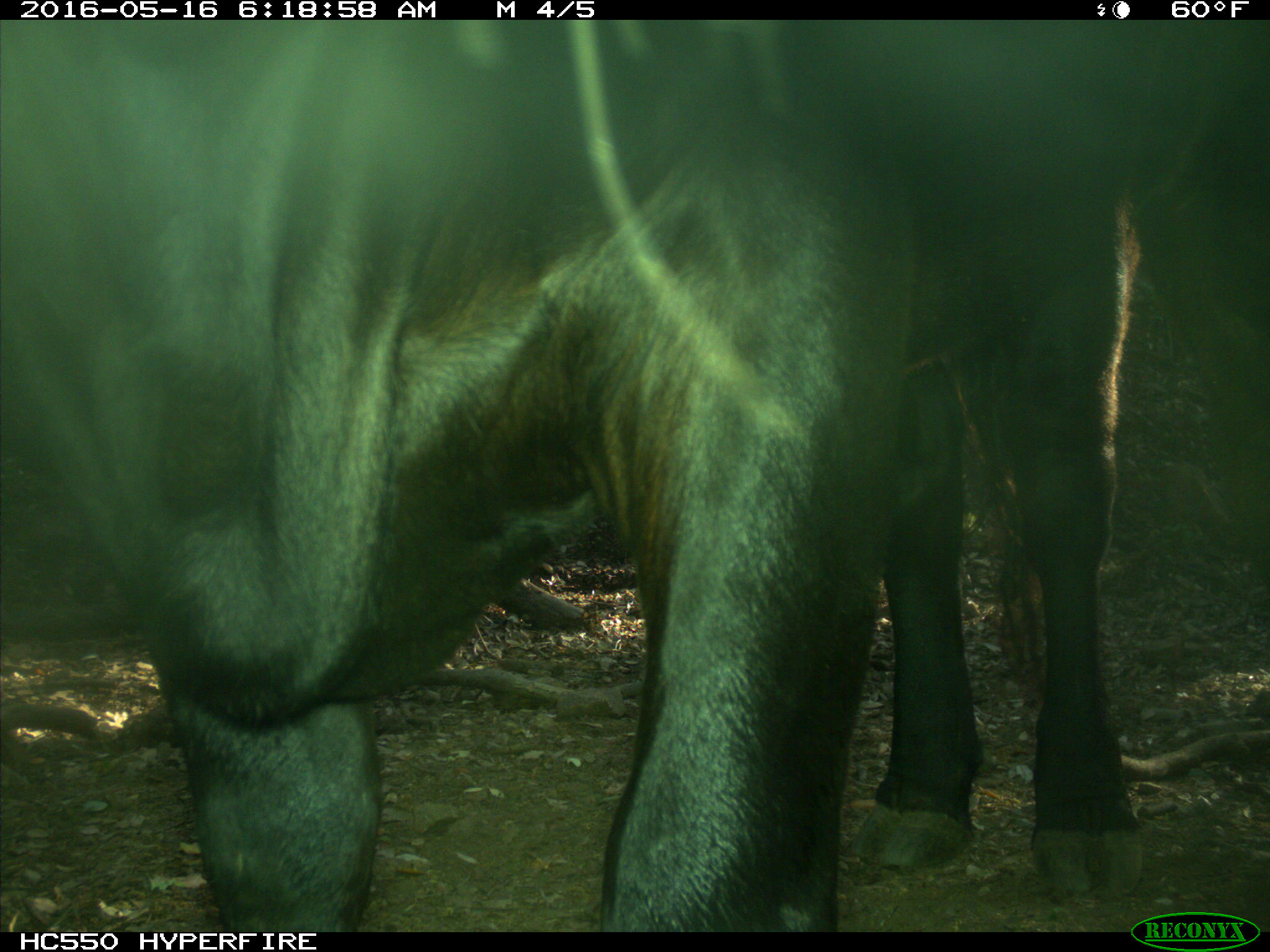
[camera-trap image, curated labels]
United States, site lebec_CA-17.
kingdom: Animalia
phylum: Chordata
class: Mammalia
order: Artiodactyla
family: Bovidae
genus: Bos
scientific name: Bos taurus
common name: domestic cow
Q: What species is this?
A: Bos taurus (domestic cow).